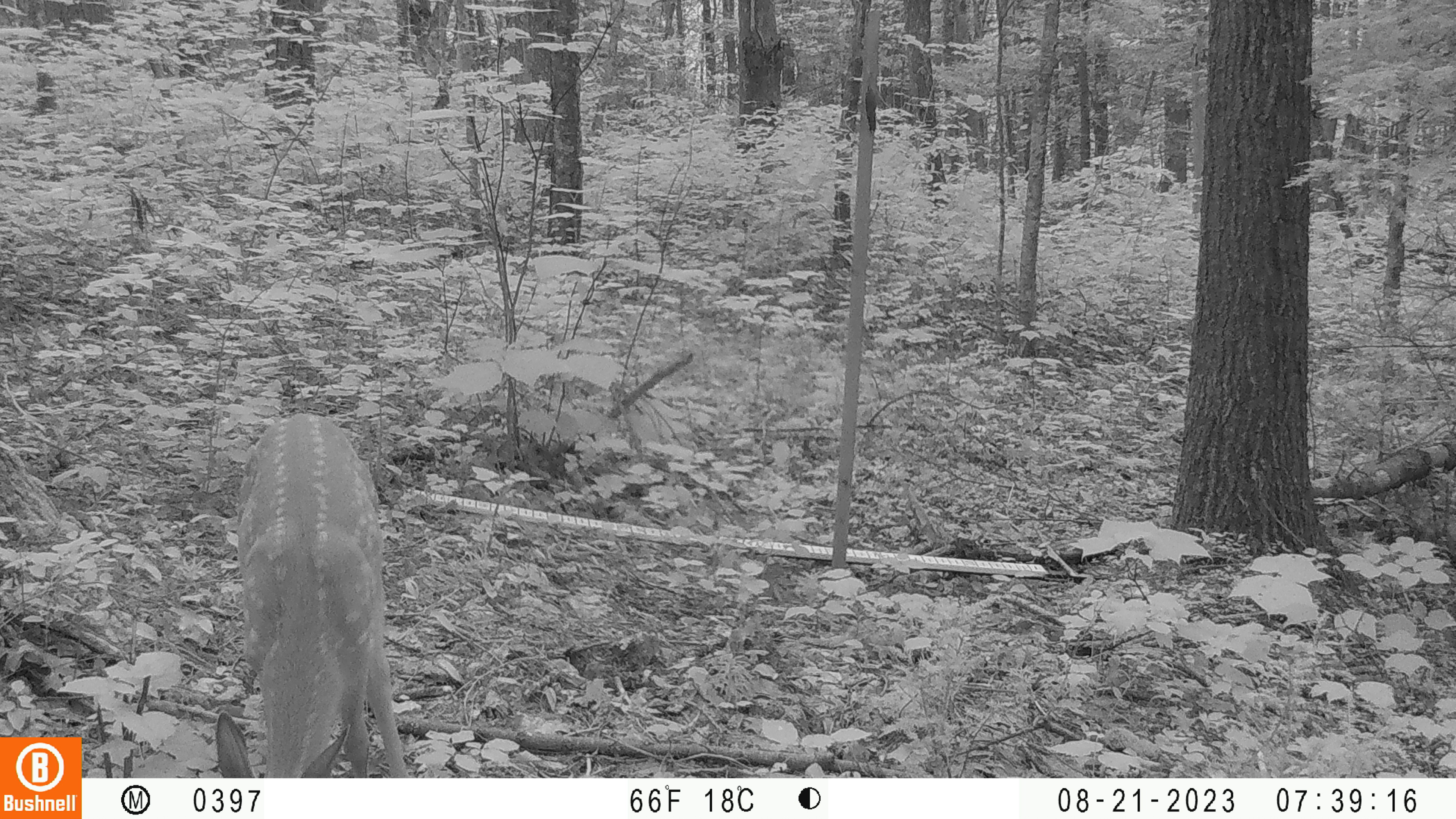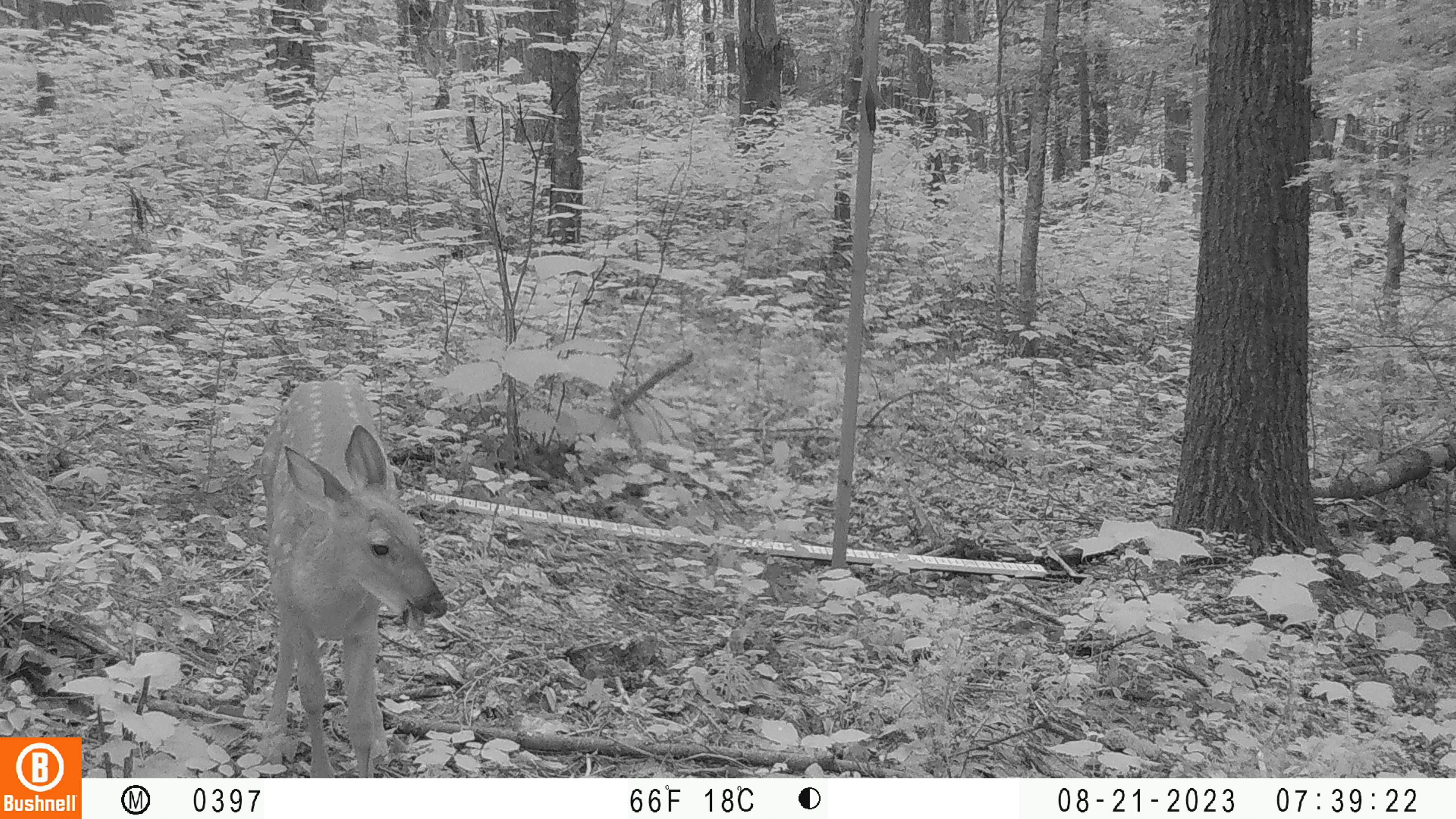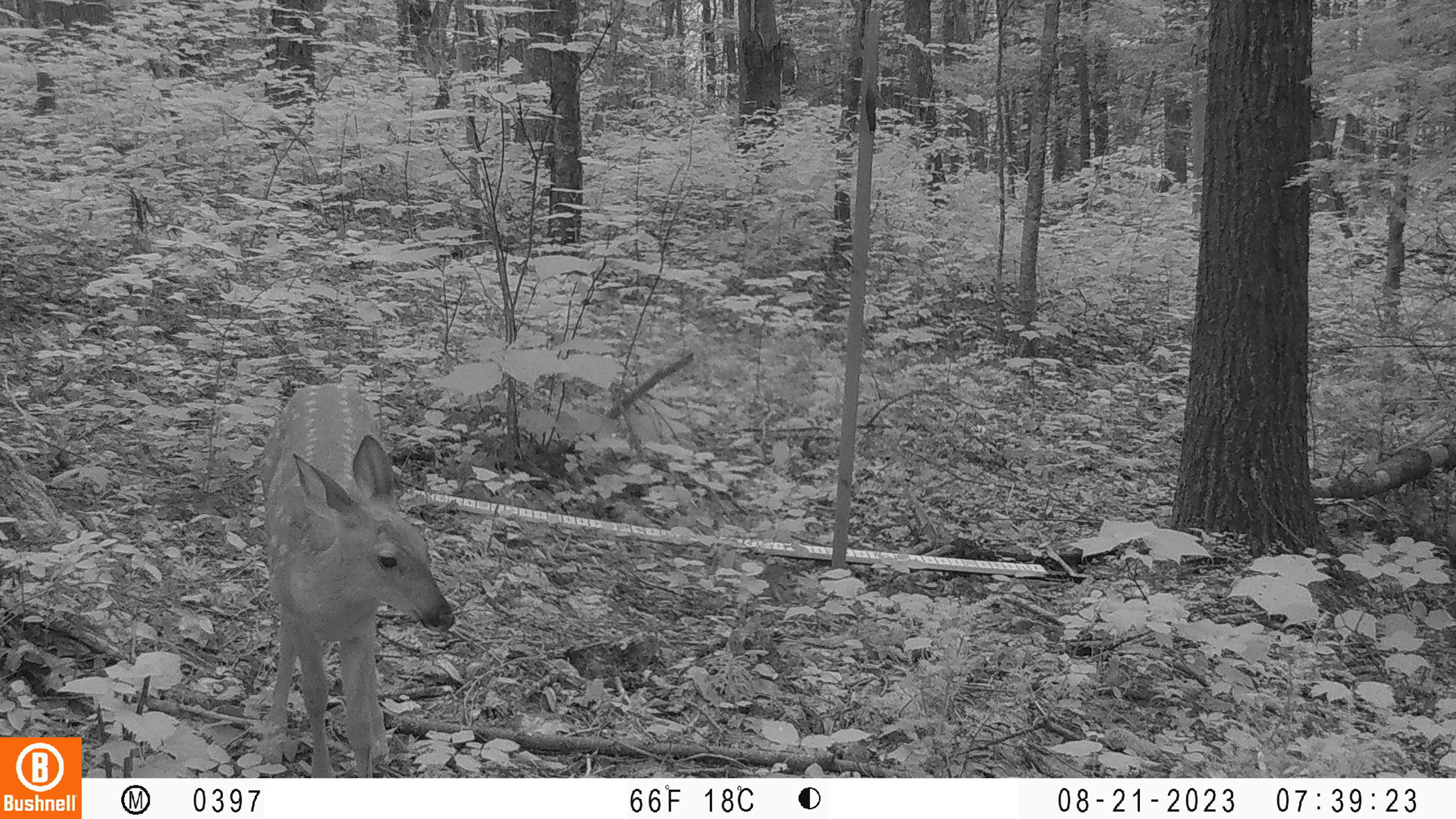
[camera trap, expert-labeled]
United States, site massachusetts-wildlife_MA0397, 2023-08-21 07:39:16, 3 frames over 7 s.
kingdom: Animalia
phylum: Chordata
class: Mammalia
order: Artiodactyla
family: Cervidae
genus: Odocoileus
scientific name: Odocoileus virginianus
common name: white-tailed deer